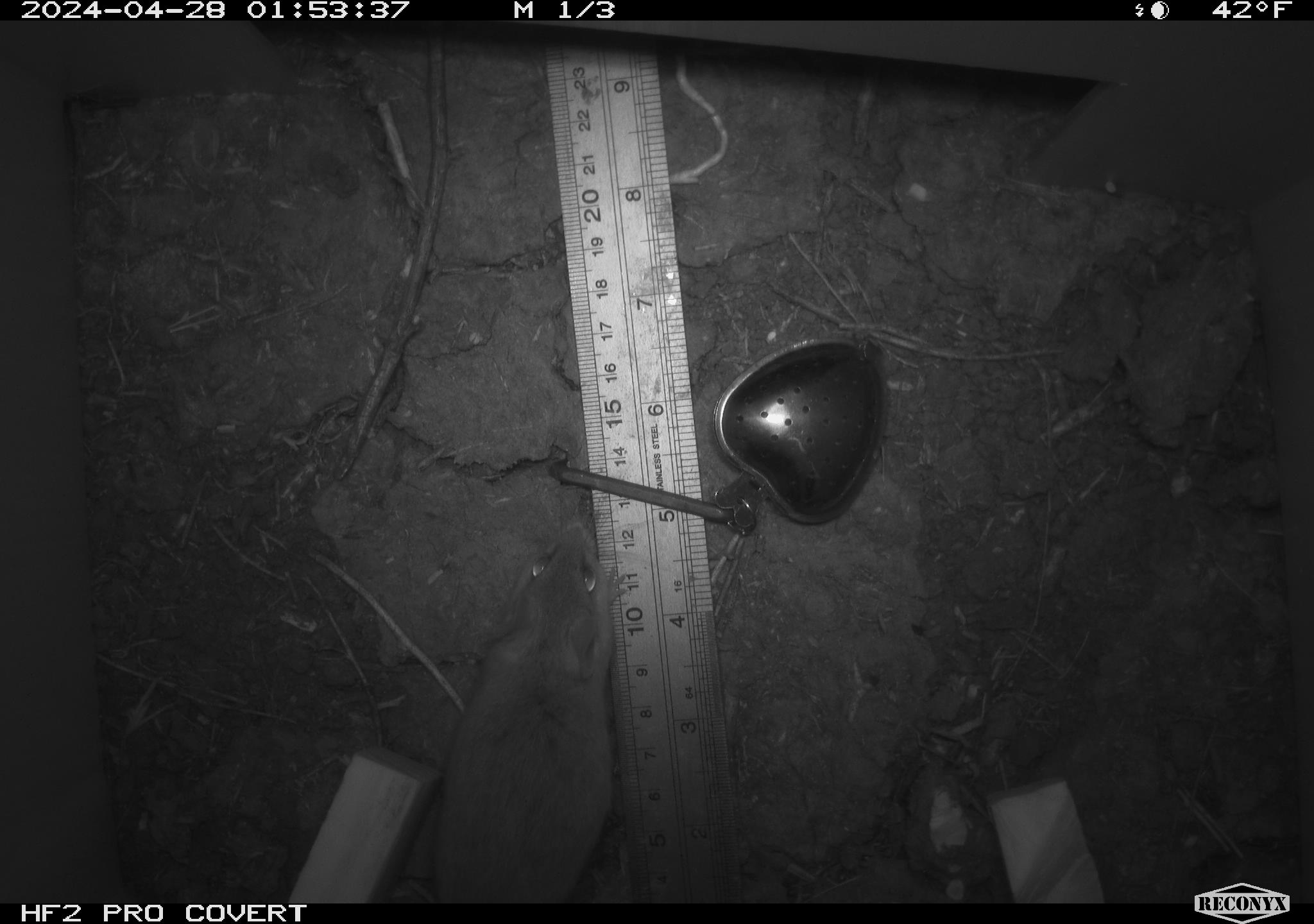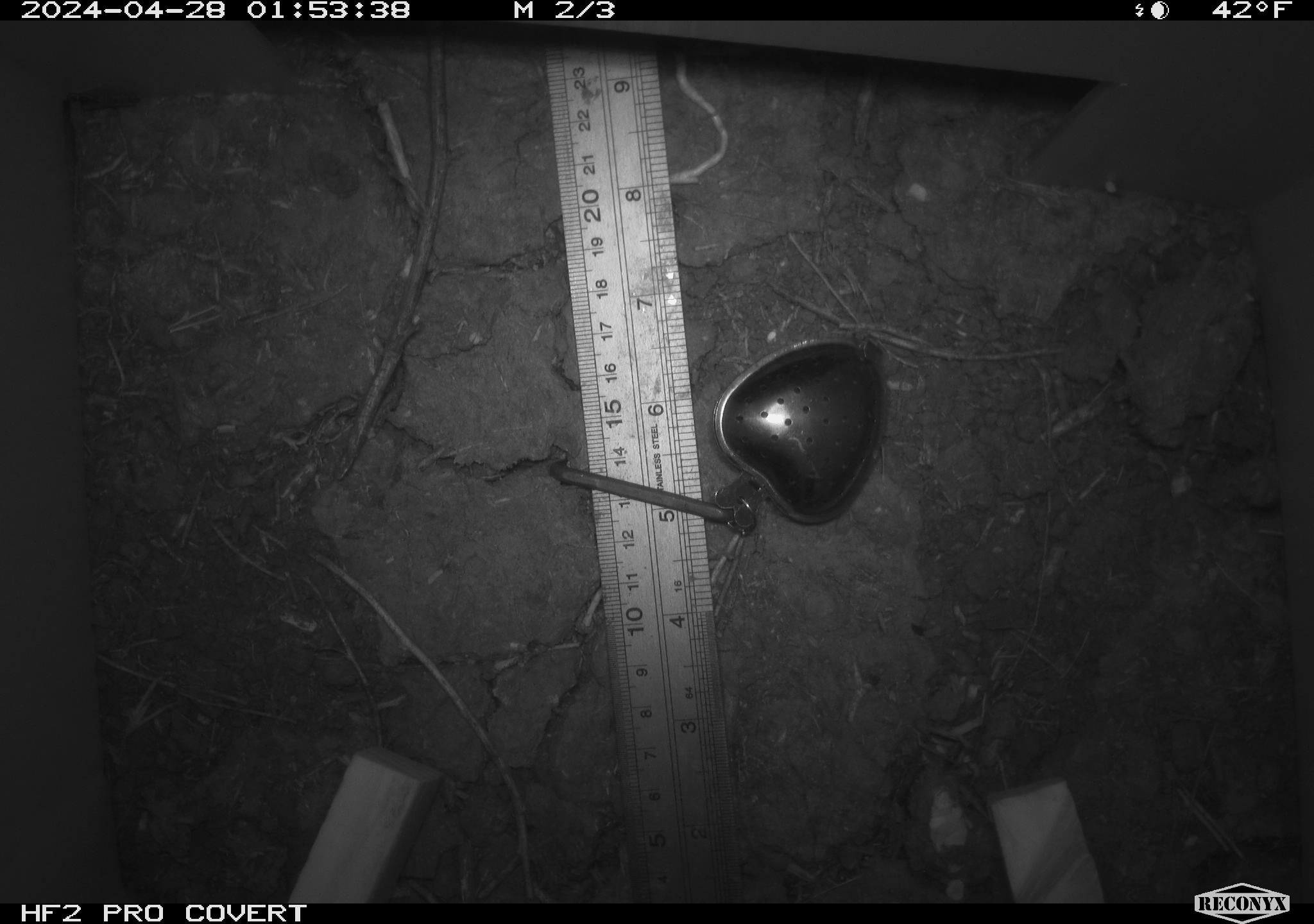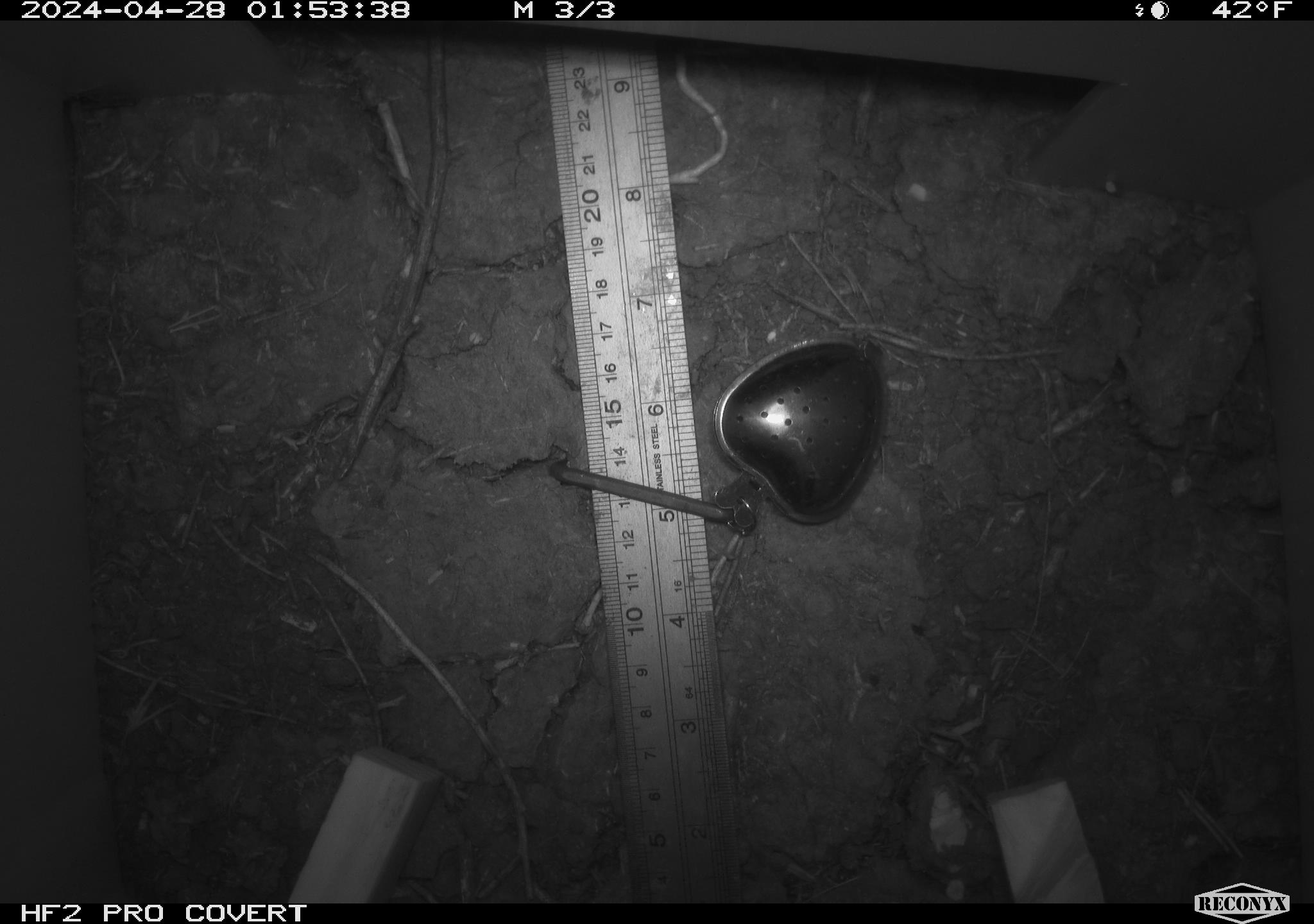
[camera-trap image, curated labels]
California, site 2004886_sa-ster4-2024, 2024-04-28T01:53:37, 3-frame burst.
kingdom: Animalia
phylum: Chordata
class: Mammalia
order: Rodentia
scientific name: Rodentia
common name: mouse species